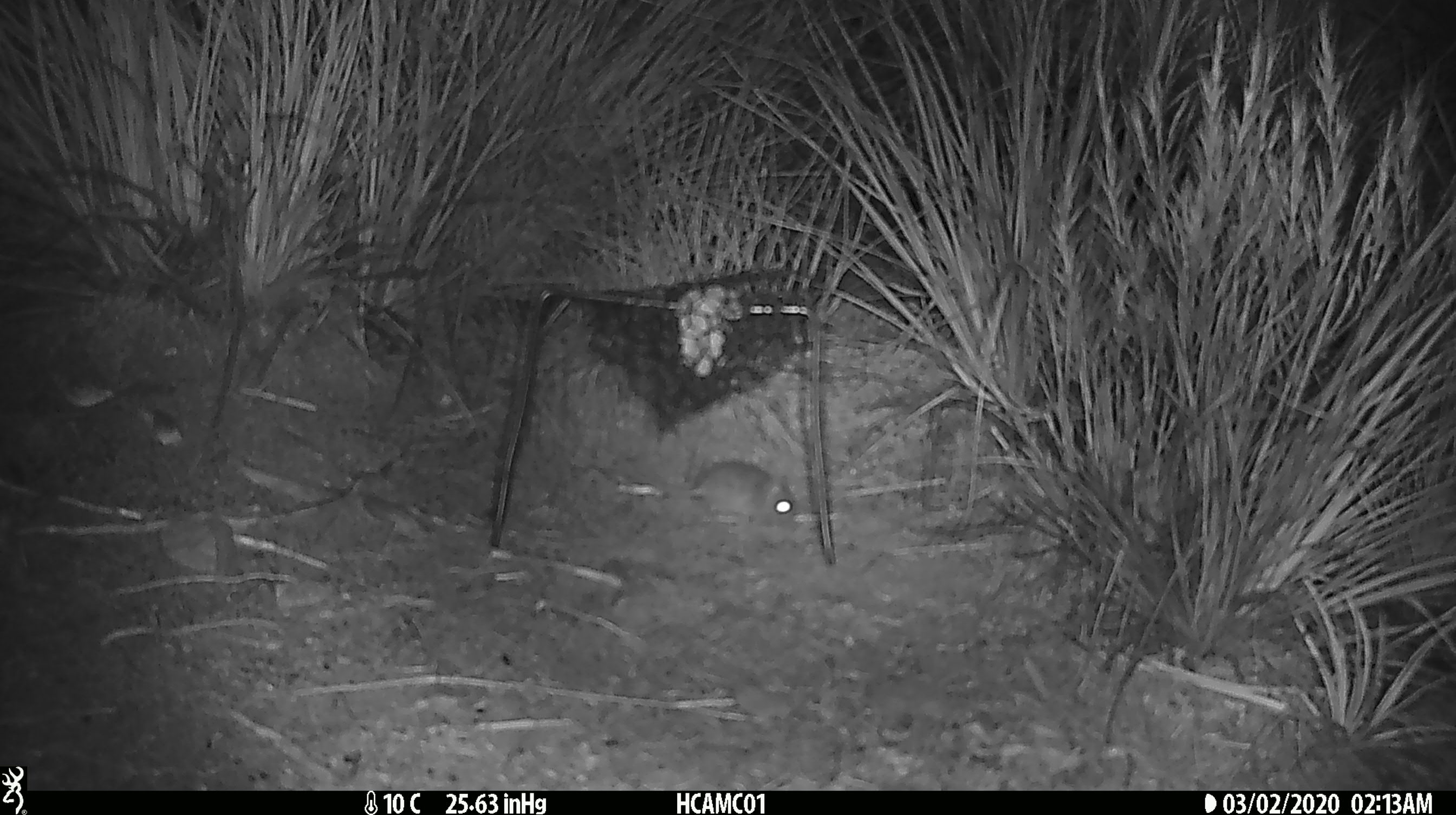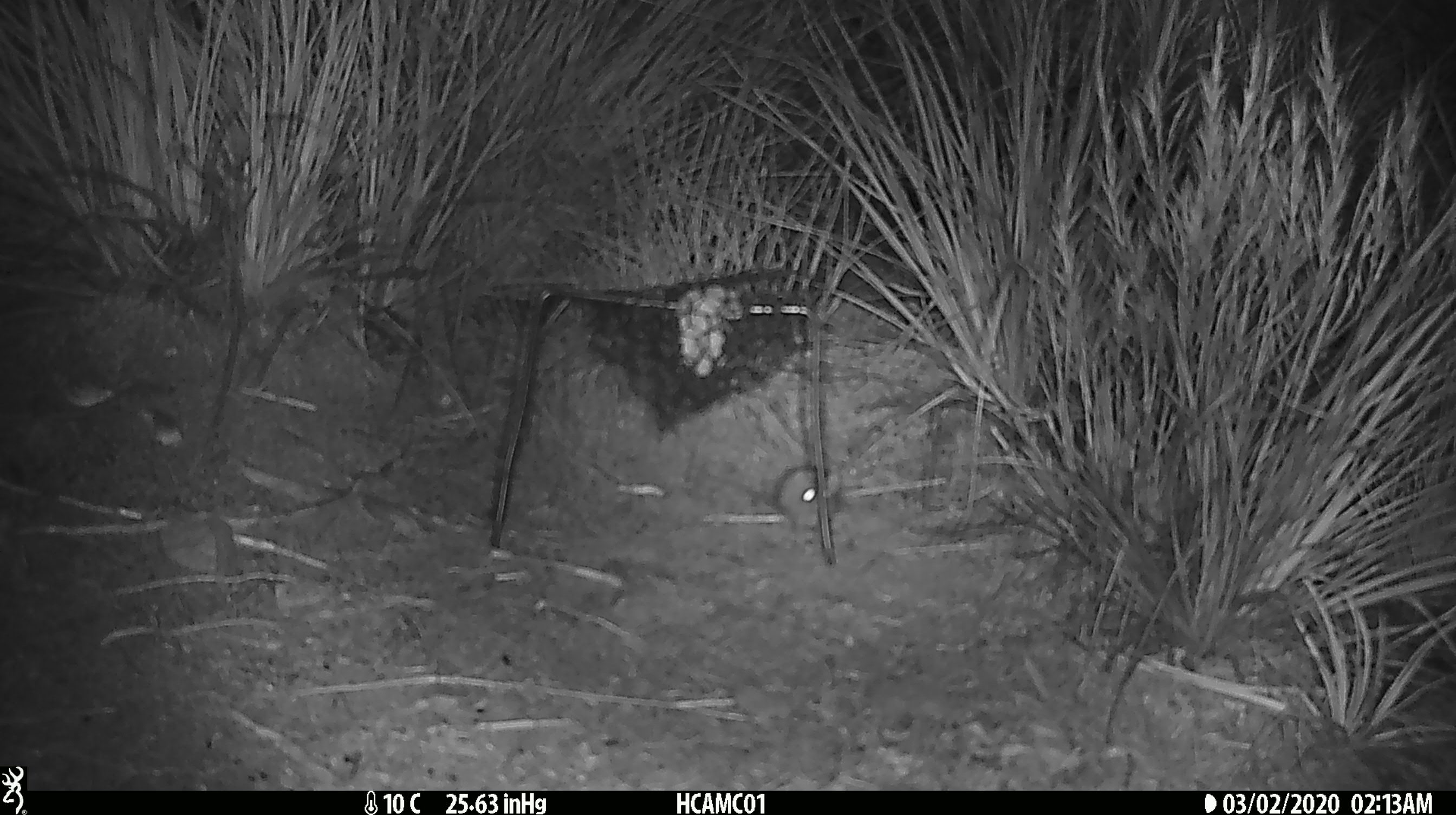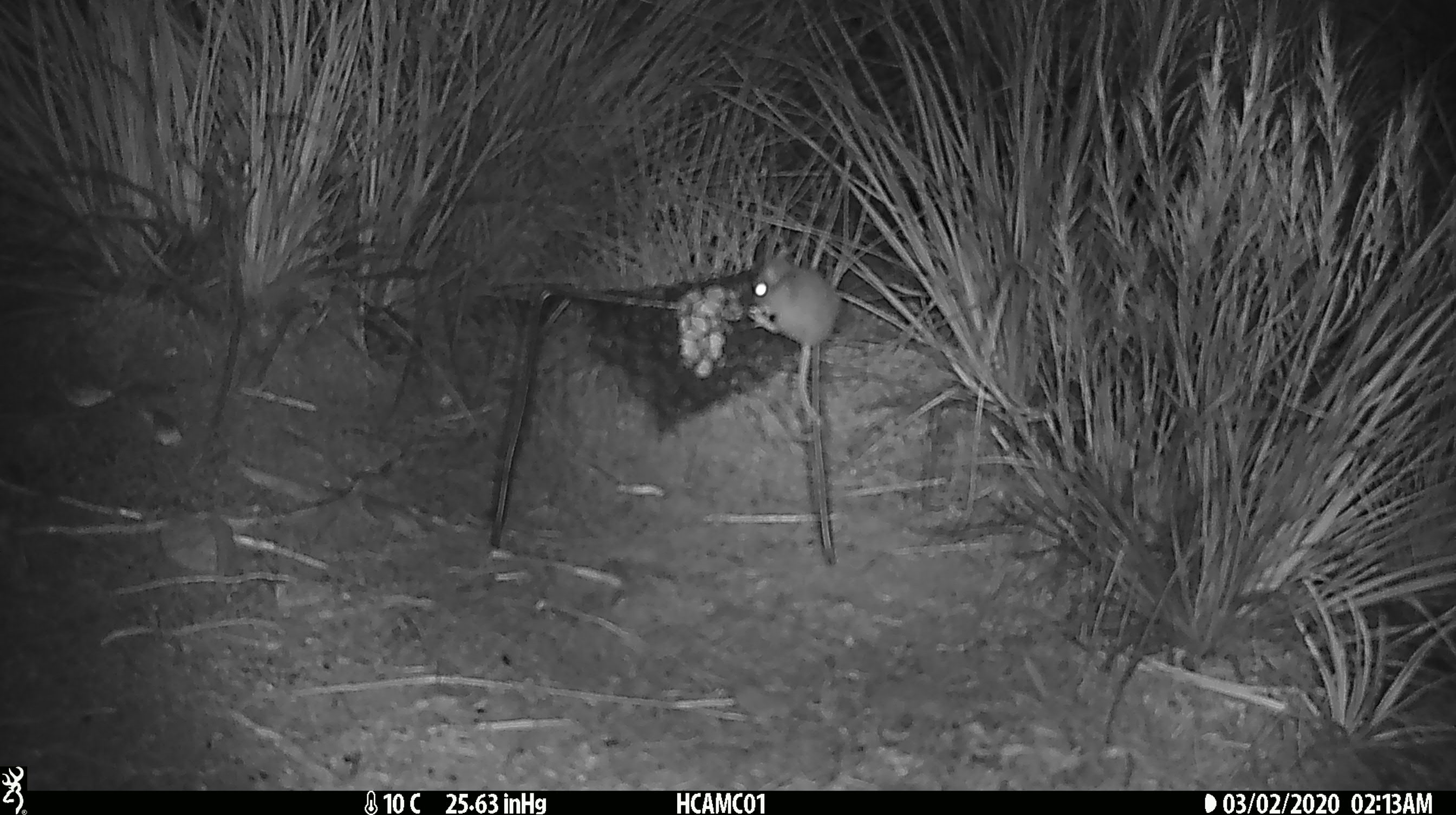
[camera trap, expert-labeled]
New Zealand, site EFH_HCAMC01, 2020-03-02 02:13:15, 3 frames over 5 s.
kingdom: Animalia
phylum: Chordata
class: Mammalia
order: Rodentia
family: Muridae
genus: Mus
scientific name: Mus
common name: mouse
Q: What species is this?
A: Mouse (Mus).